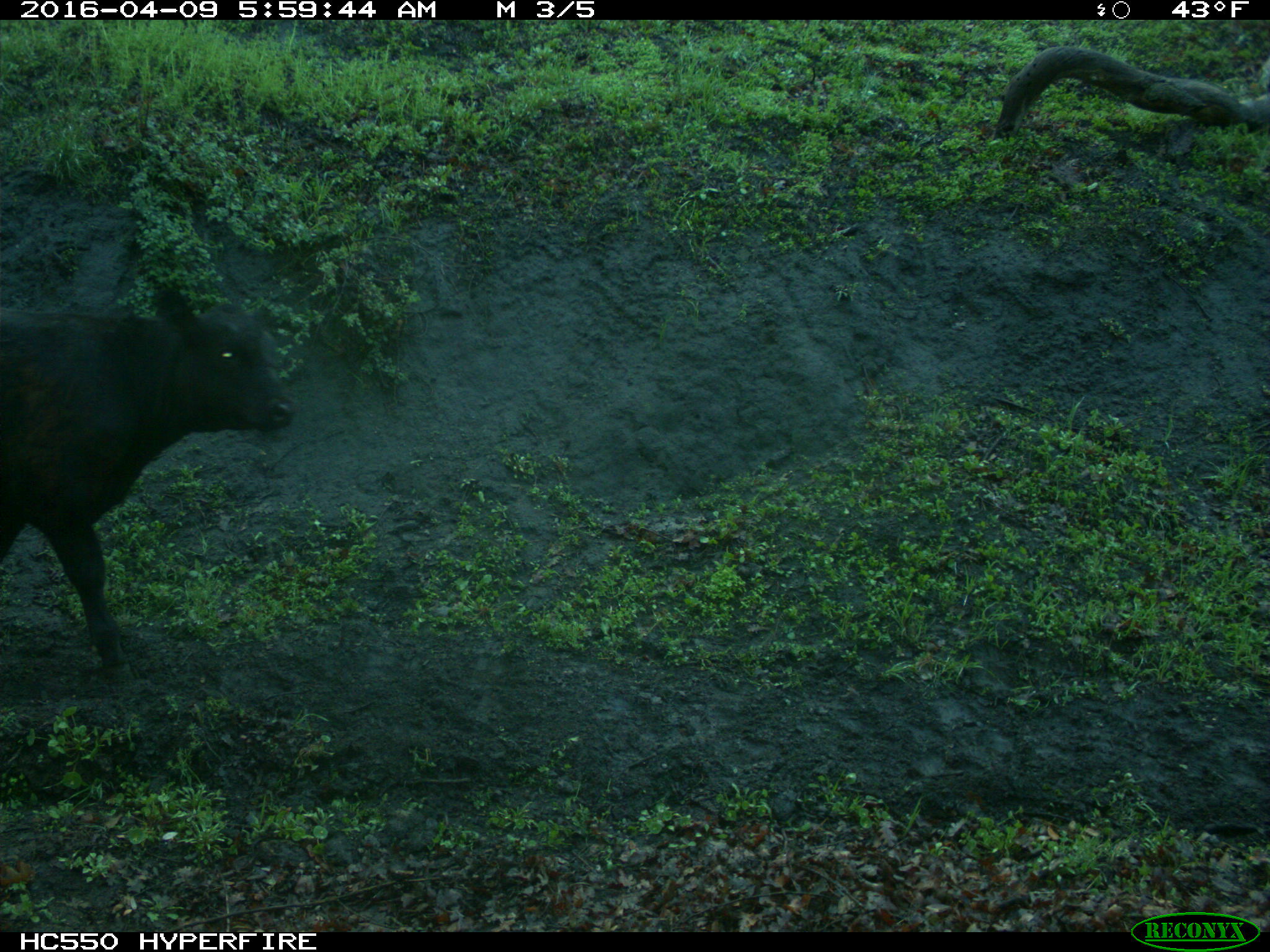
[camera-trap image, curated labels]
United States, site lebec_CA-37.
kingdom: Animalia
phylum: Chordata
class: Mammalia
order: Artiodactyla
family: Bovidae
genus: Bos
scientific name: Bos taurus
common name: domestic cow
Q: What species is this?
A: Bos taurus (domestic cow).